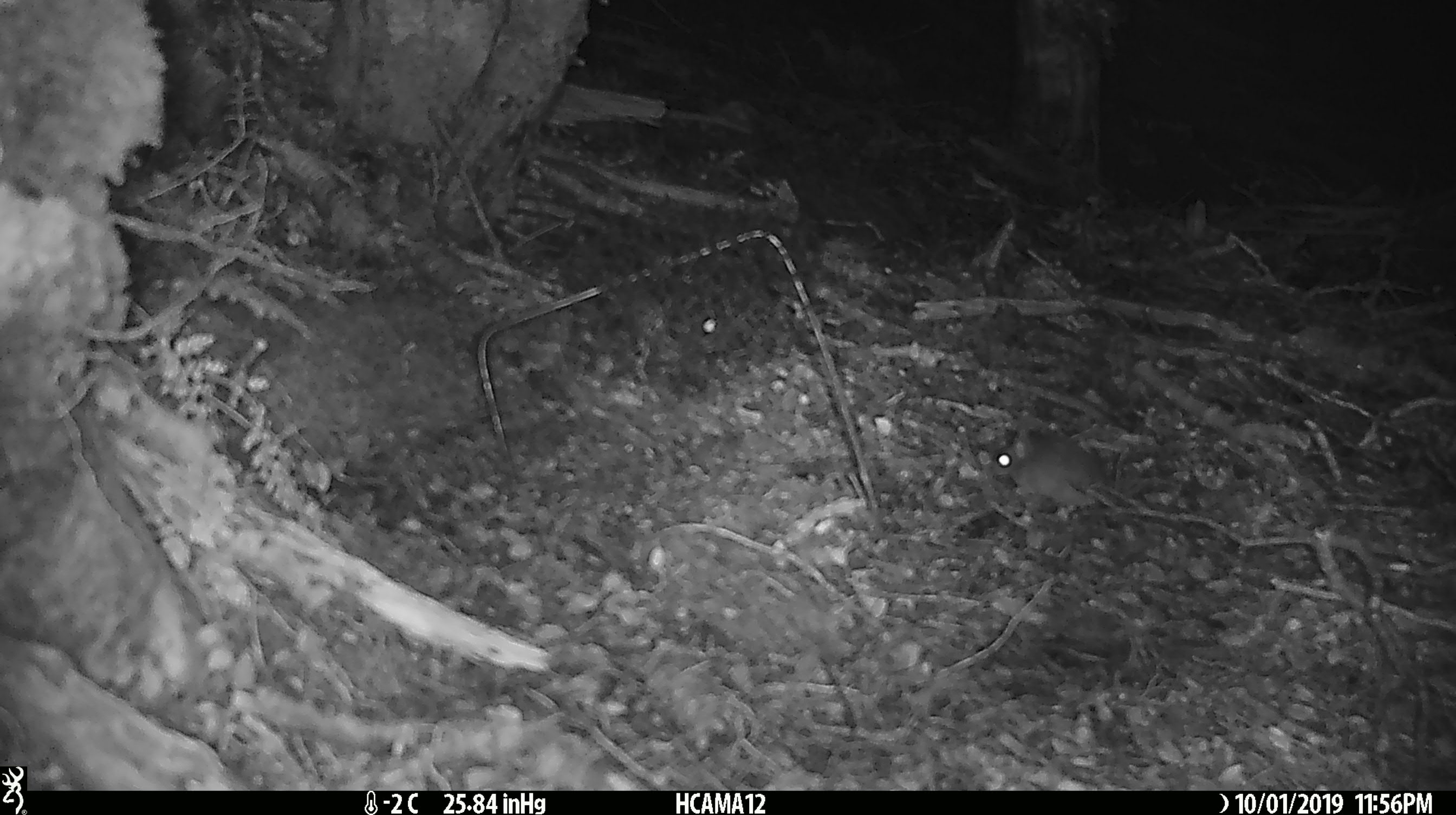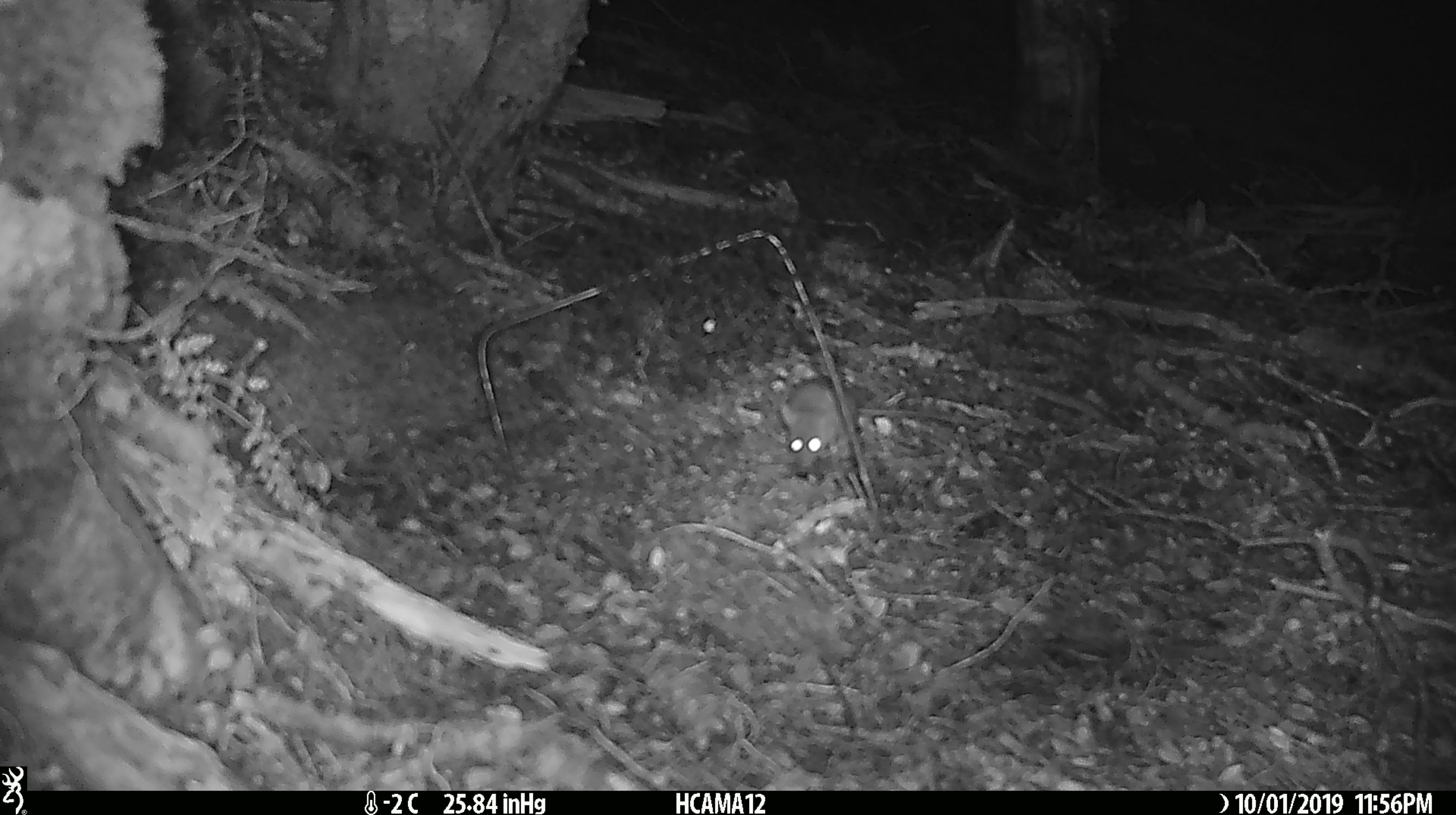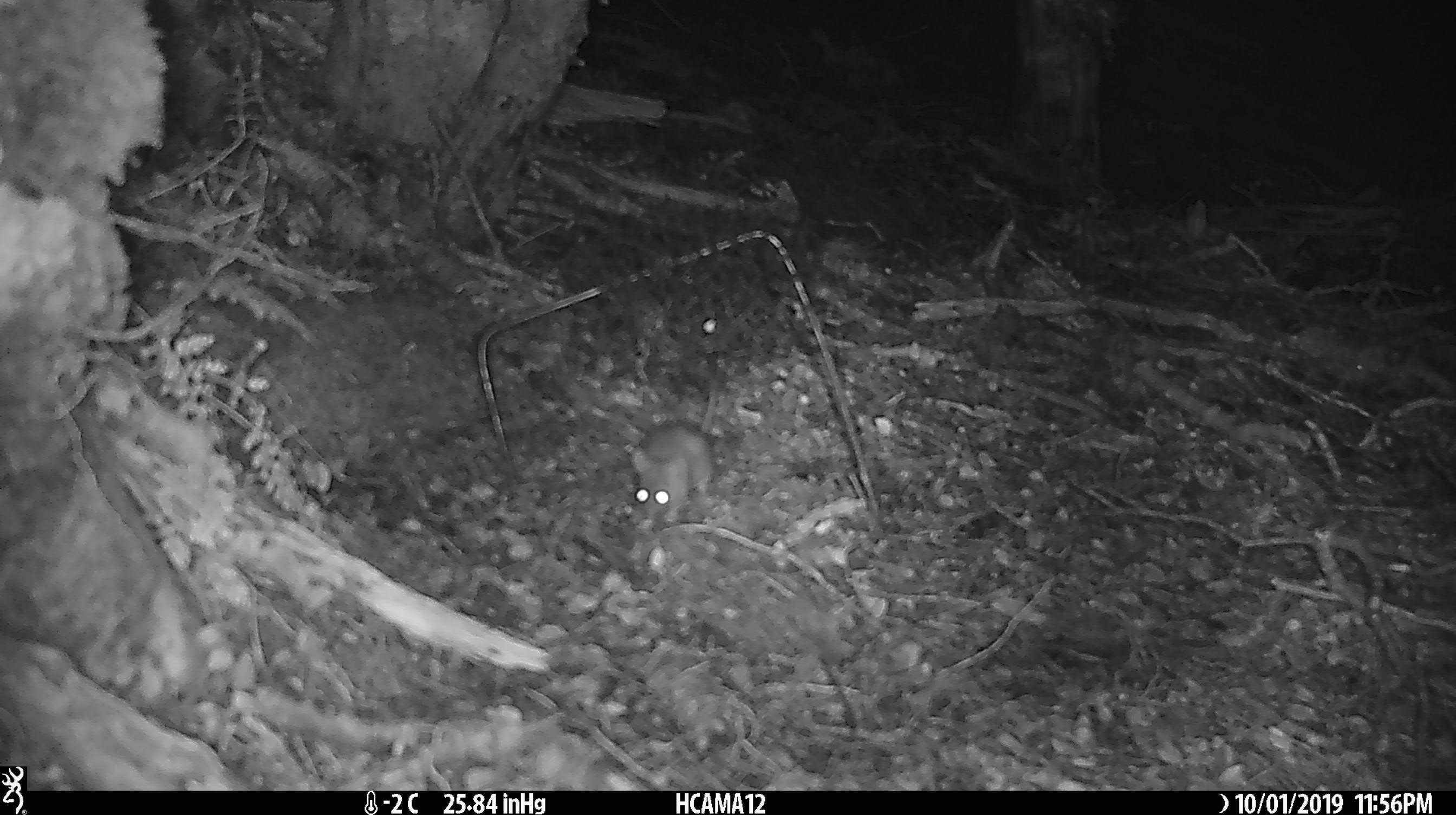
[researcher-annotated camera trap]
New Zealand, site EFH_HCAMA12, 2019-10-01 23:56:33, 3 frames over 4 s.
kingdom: Animalia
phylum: Chordata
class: Mammalia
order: Rodentia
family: Muridae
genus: Mus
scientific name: Mus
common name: mouse